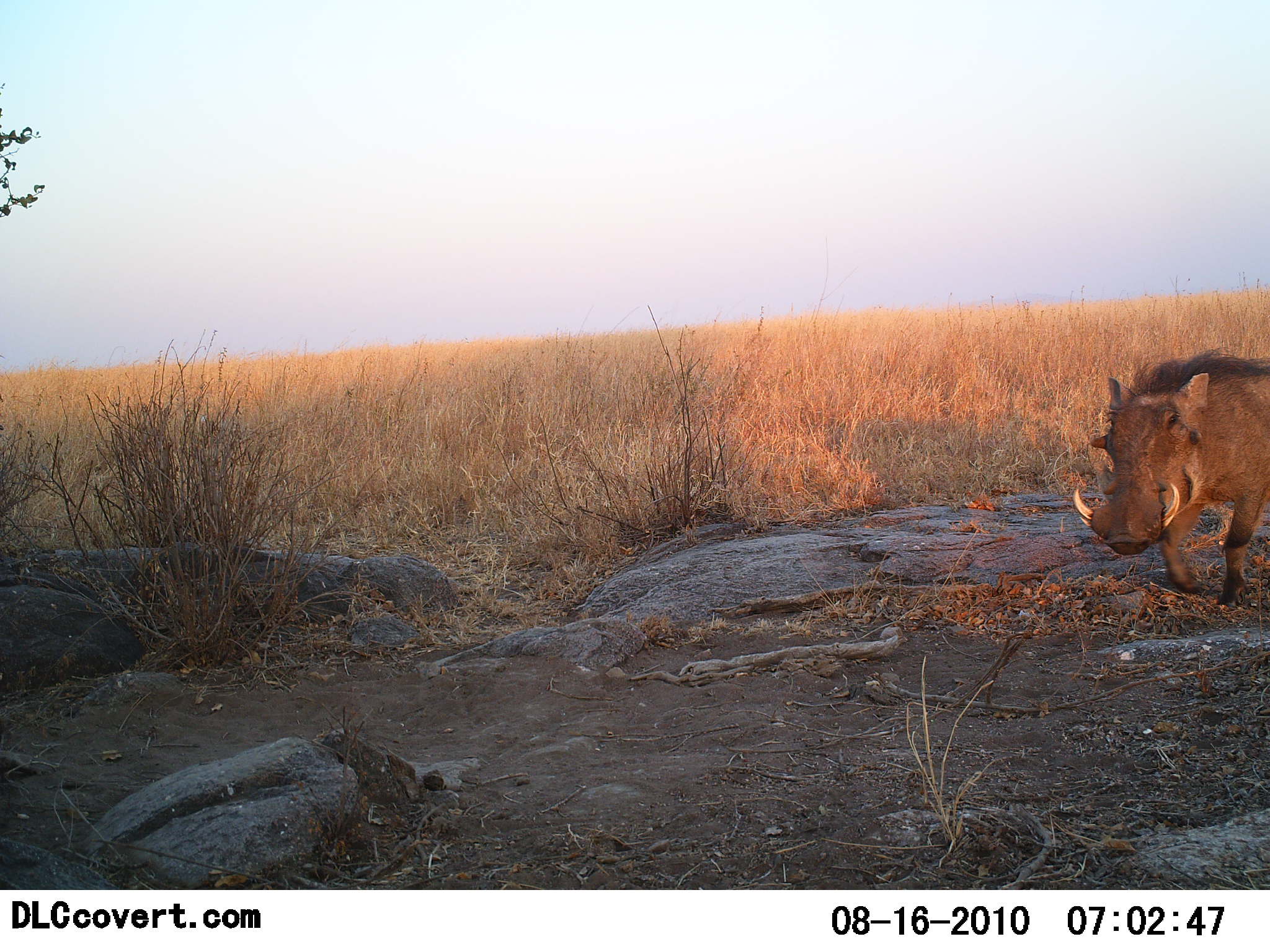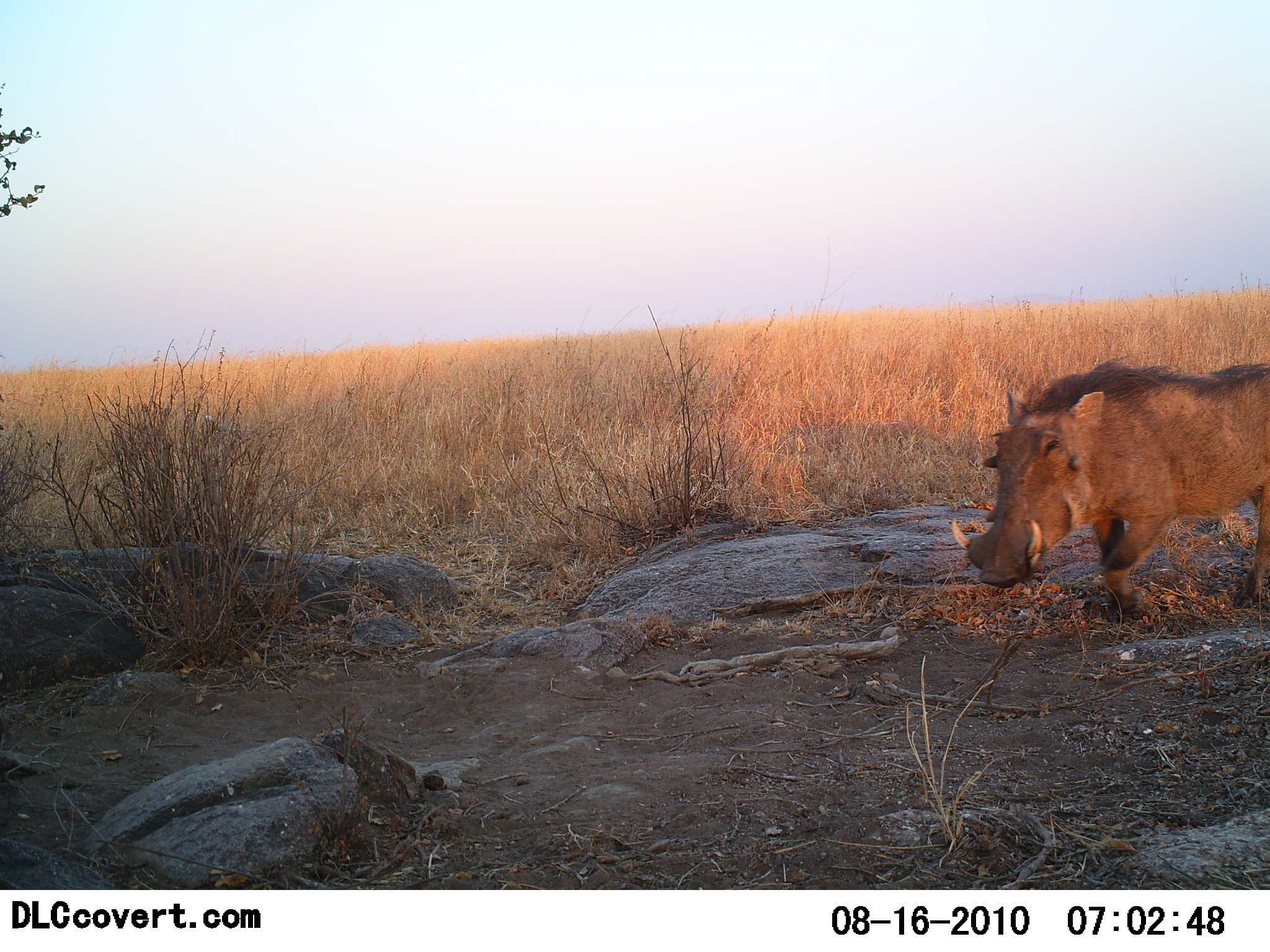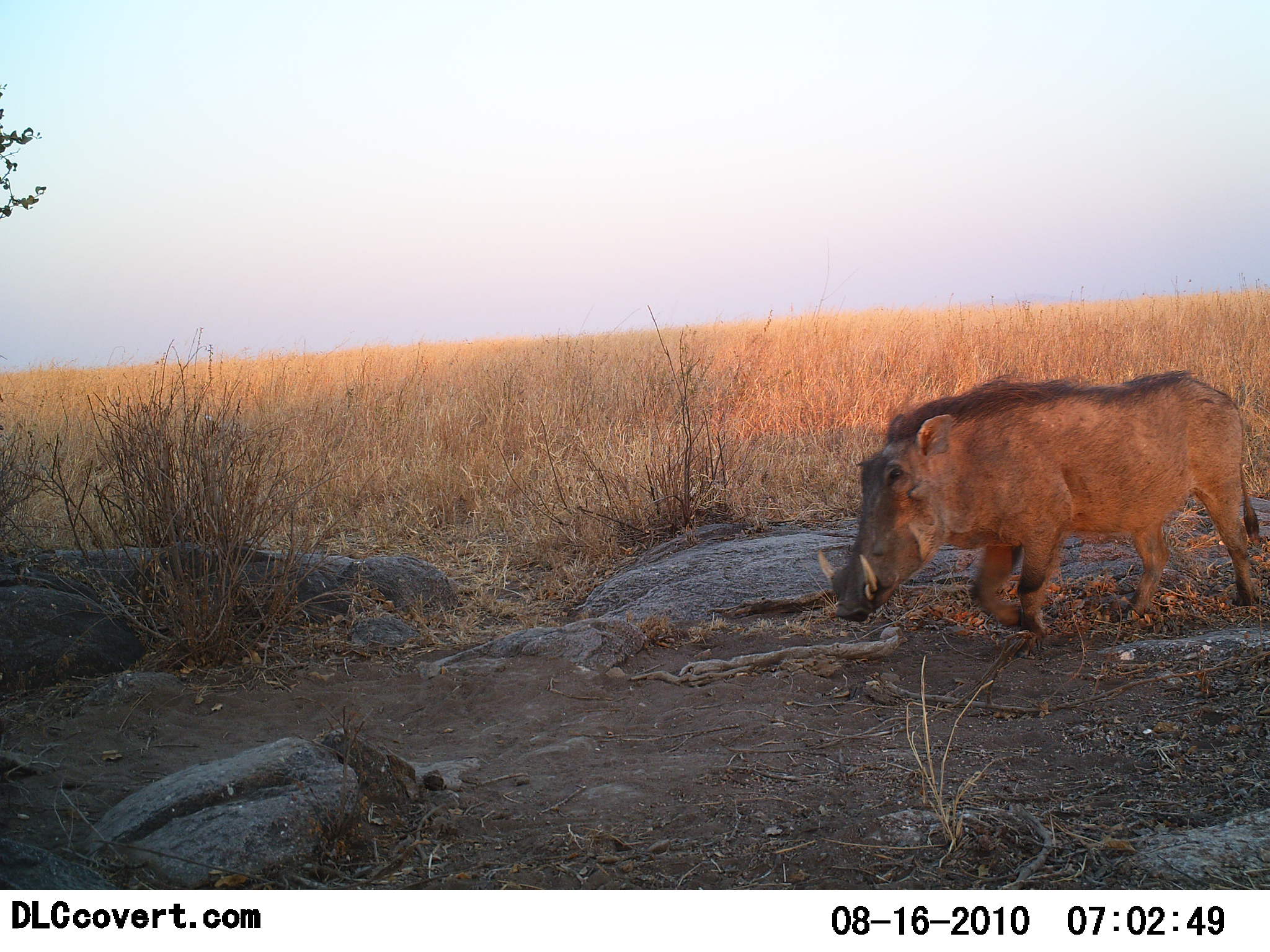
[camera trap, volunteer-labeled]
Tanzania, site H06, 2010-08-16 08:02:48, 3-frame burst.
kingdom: Animalia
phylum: Chordata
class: Mammalia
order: Artiodactyla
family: Suidae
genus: Phacochoerus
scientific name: Phacochoerus africanus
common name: warthog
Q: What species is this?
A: Warthog (Phacochoerus africanus).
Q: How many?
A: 1.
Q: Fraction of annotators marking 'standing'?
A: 8%.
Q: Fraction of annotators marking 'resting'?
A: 0%.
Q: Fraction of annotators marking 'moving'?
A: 92%.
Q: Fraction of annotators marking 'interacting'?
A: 0%.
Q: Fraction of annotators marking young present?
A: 0%.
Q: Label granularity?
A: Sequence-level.